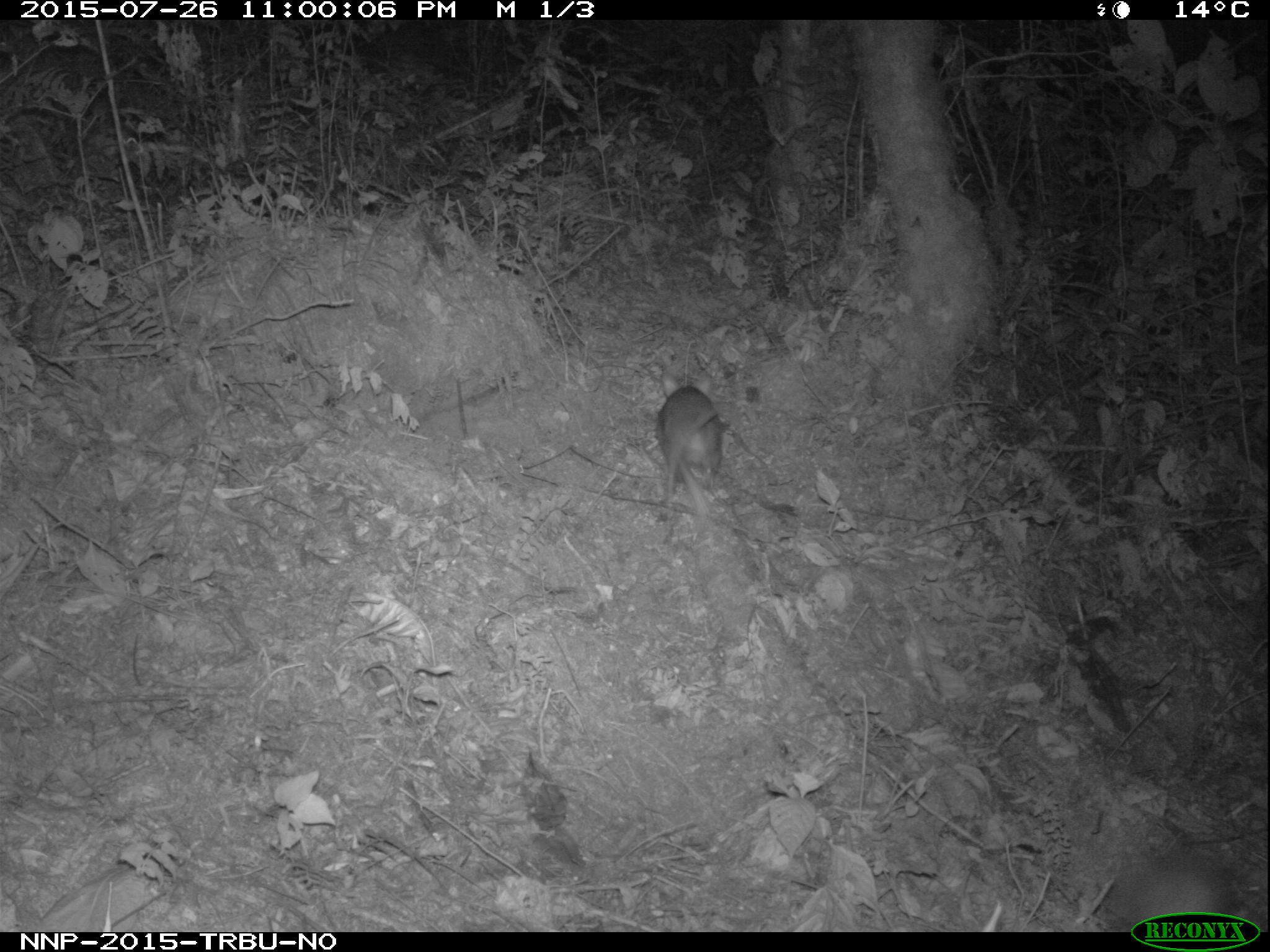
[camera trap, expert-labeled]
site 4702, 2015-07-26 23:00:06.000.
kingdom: Animalia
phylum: Chordata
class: Mammalia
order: Rodentia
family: Nesomyidae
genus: Cricetomys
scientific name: Cricetomys gambianus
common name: african giant pouched rat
Cricetomys gambianus (african giant pouched rat), count 1.